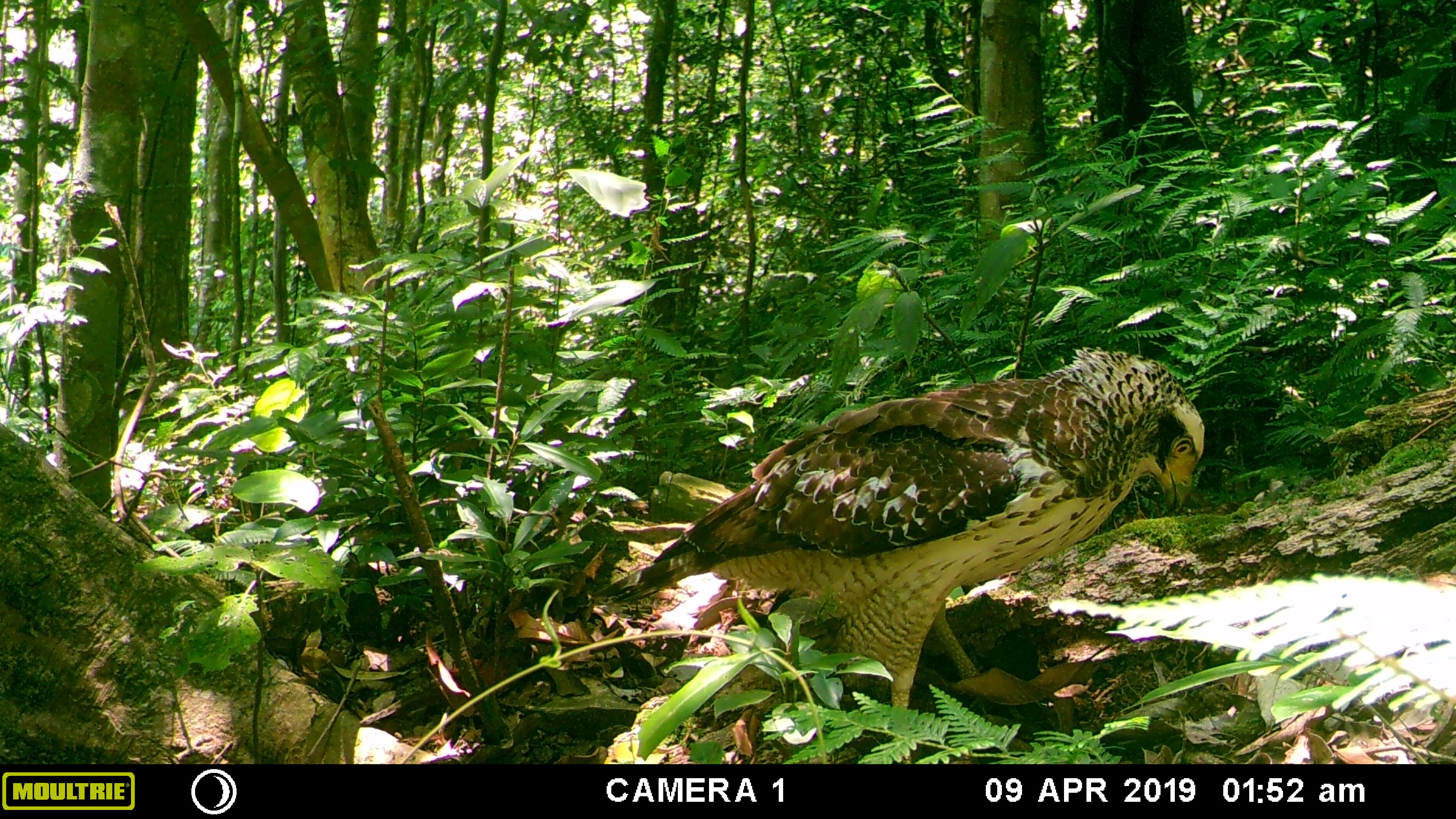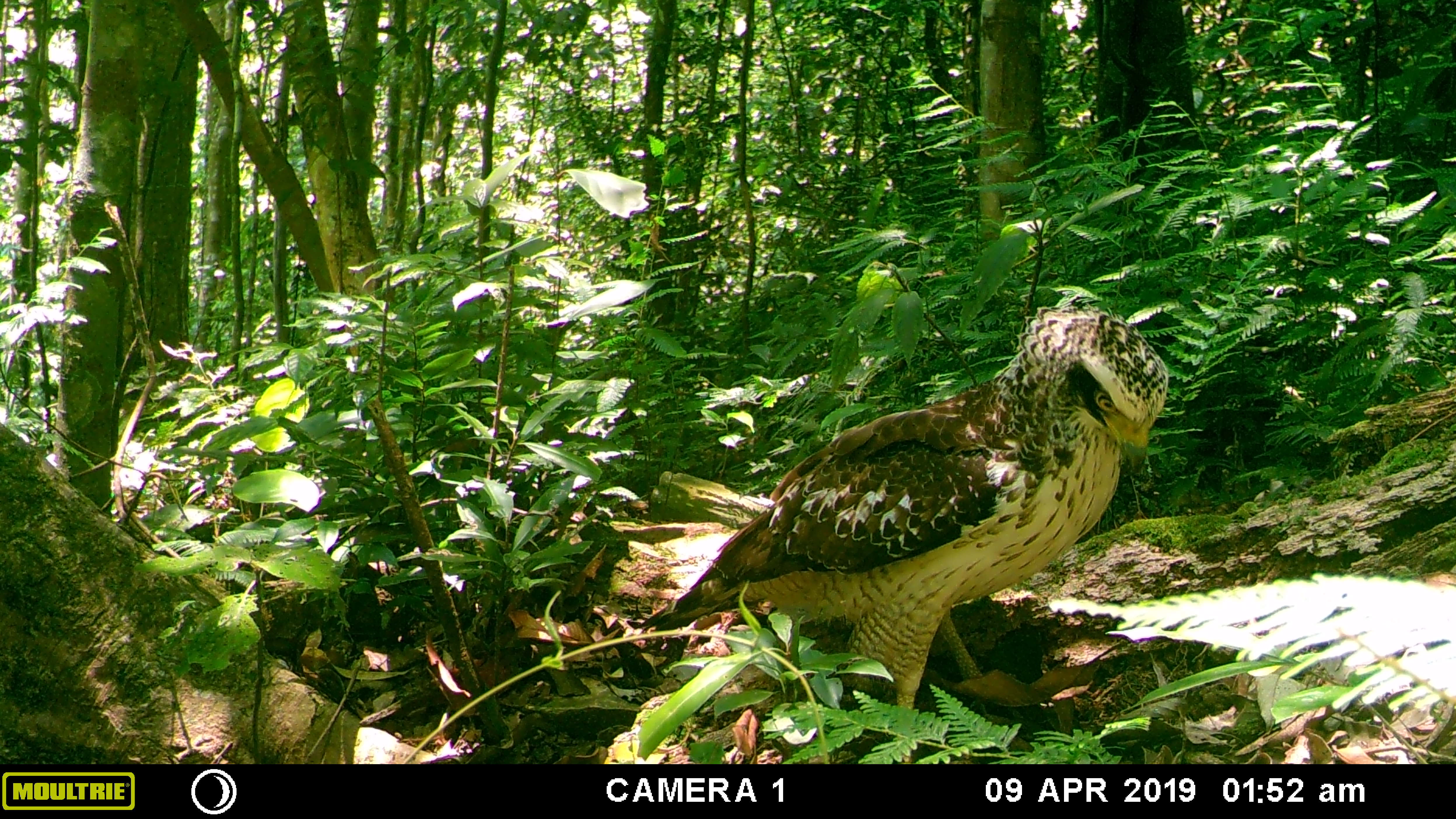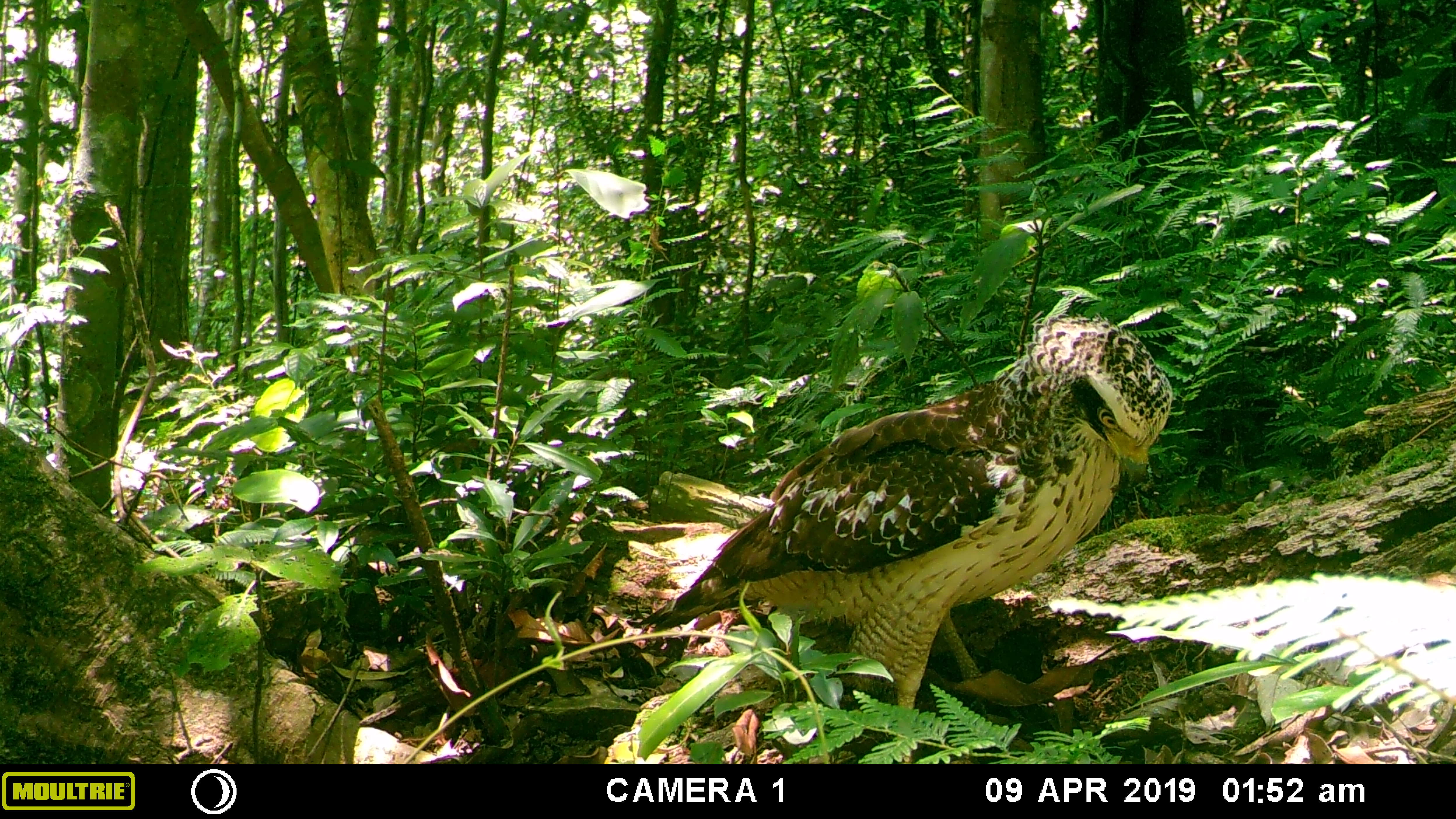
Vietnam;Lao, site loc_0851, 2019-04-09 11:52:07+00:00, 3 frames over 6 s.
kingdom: Animalia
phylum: Chordata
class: Aves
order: Accipitriformes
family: Accipitridae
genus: Spilornis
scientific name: Spilornis cheela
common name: crested serpent eagle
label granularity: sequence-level